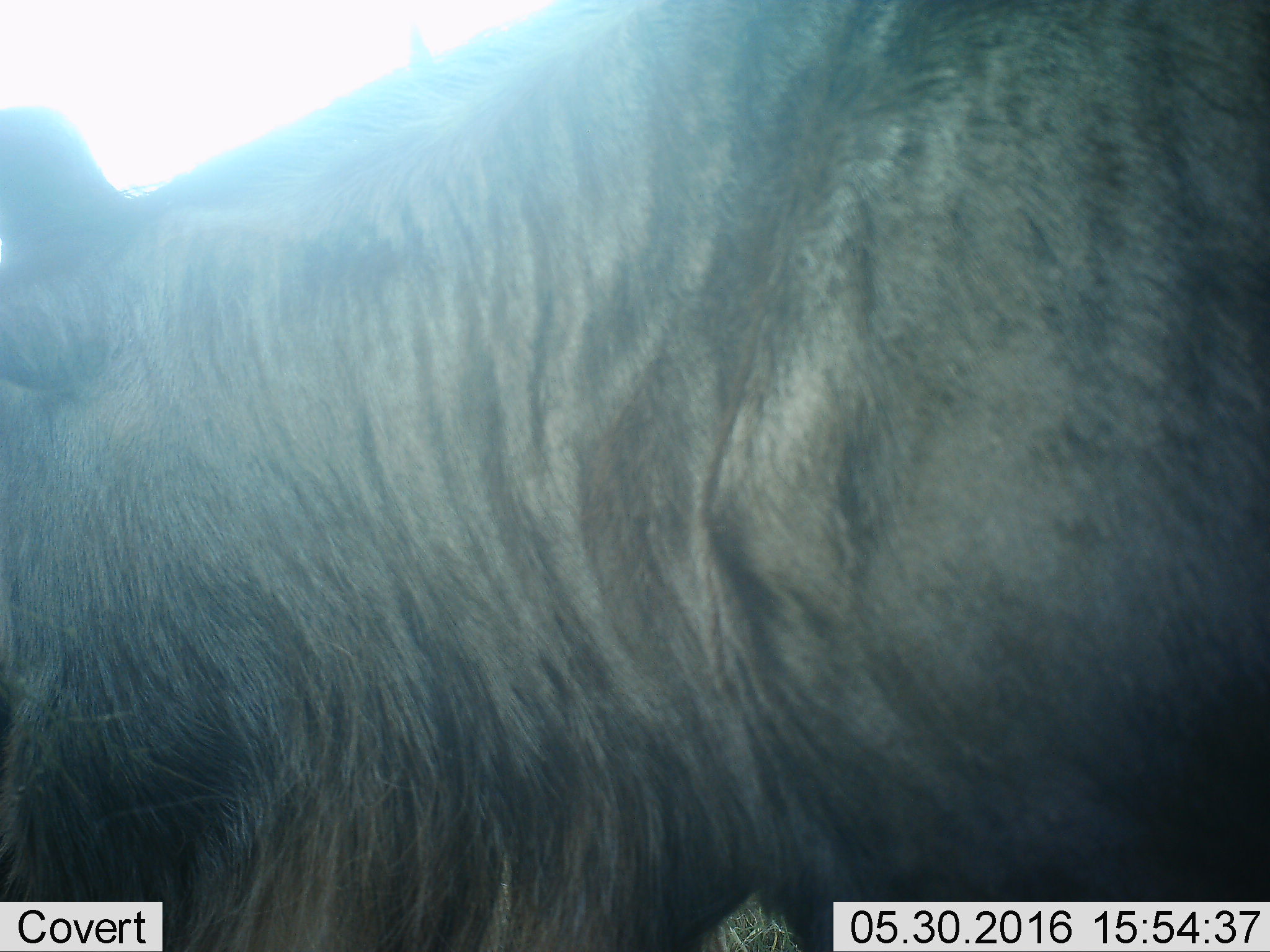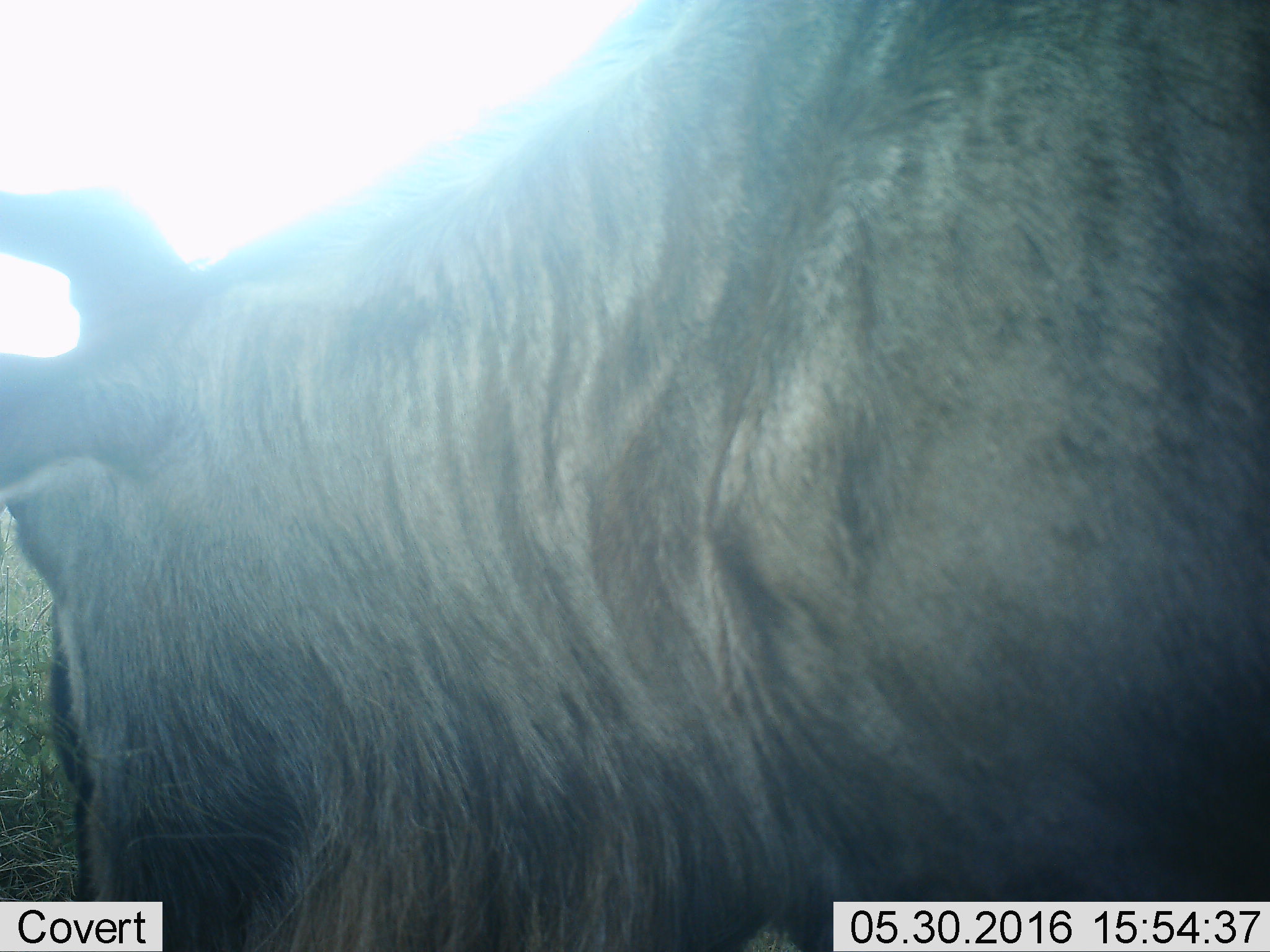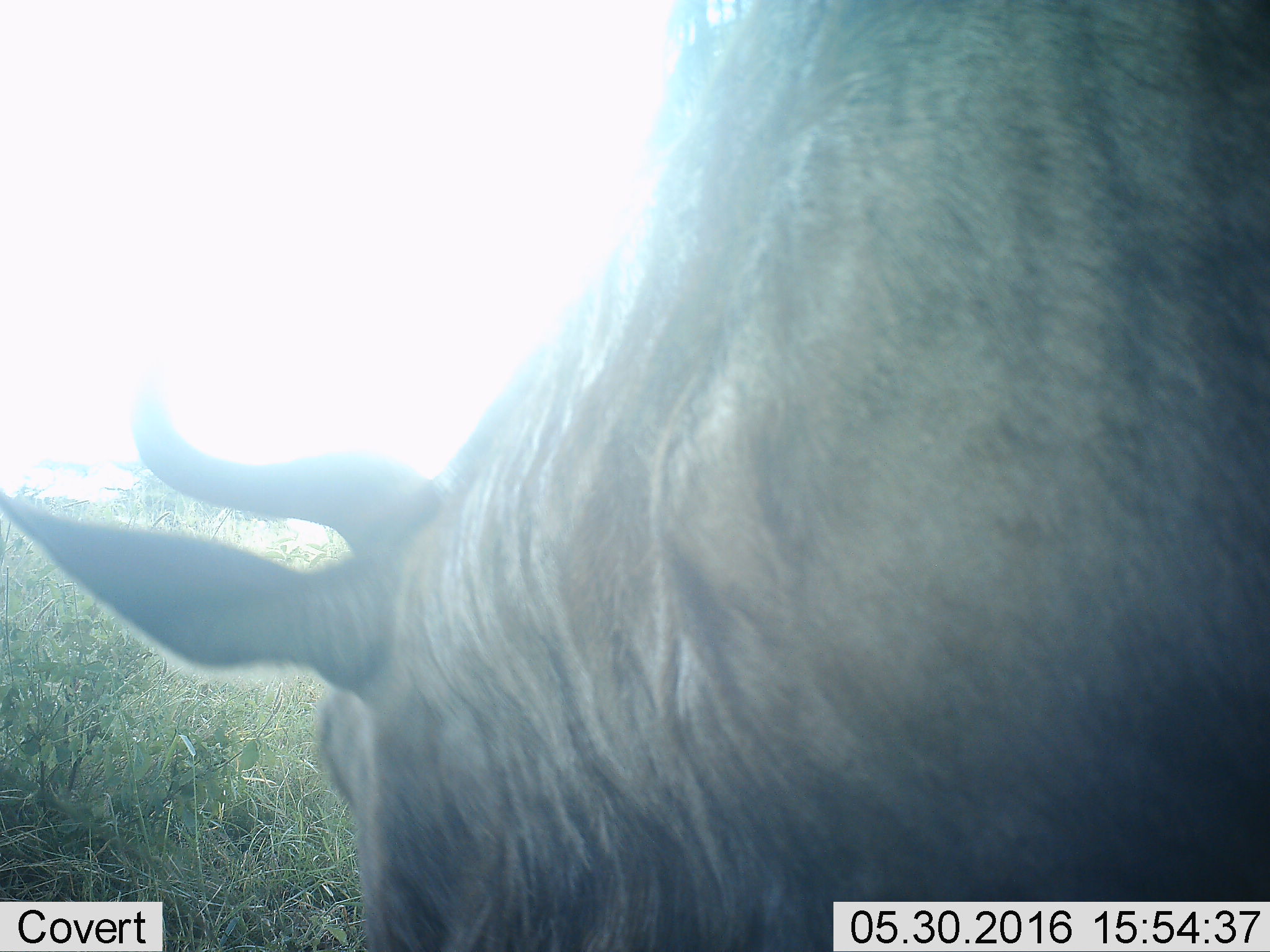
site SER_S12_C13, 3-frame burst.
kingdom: Animalia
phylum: Chordata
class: Mammalia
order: Artiodactyla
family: Bovidae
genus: Connochaetes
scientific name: Connochaetes taurinus taurinus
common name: blue wildebeest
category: wildebeestblue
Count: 1.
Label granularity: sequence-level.